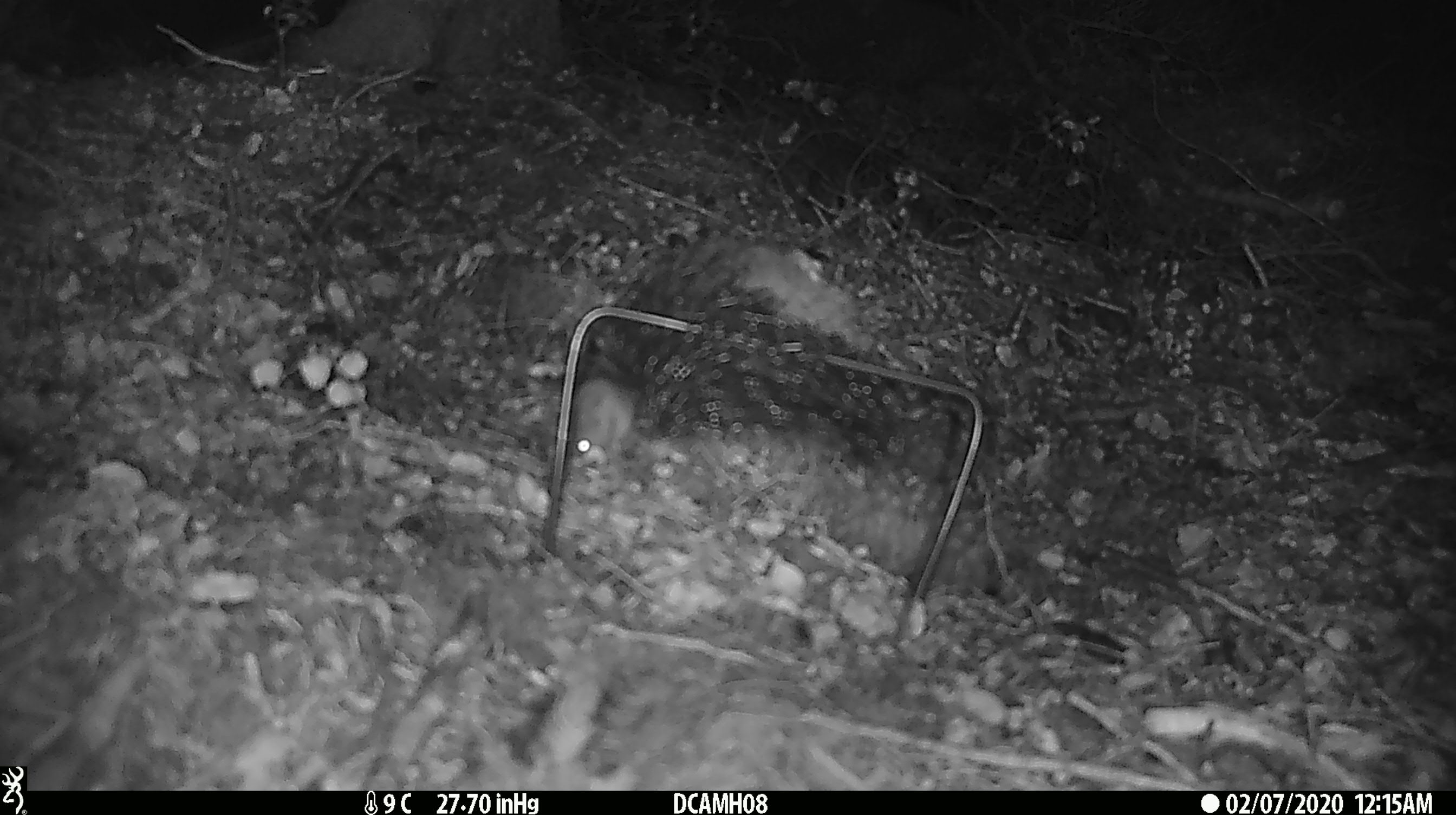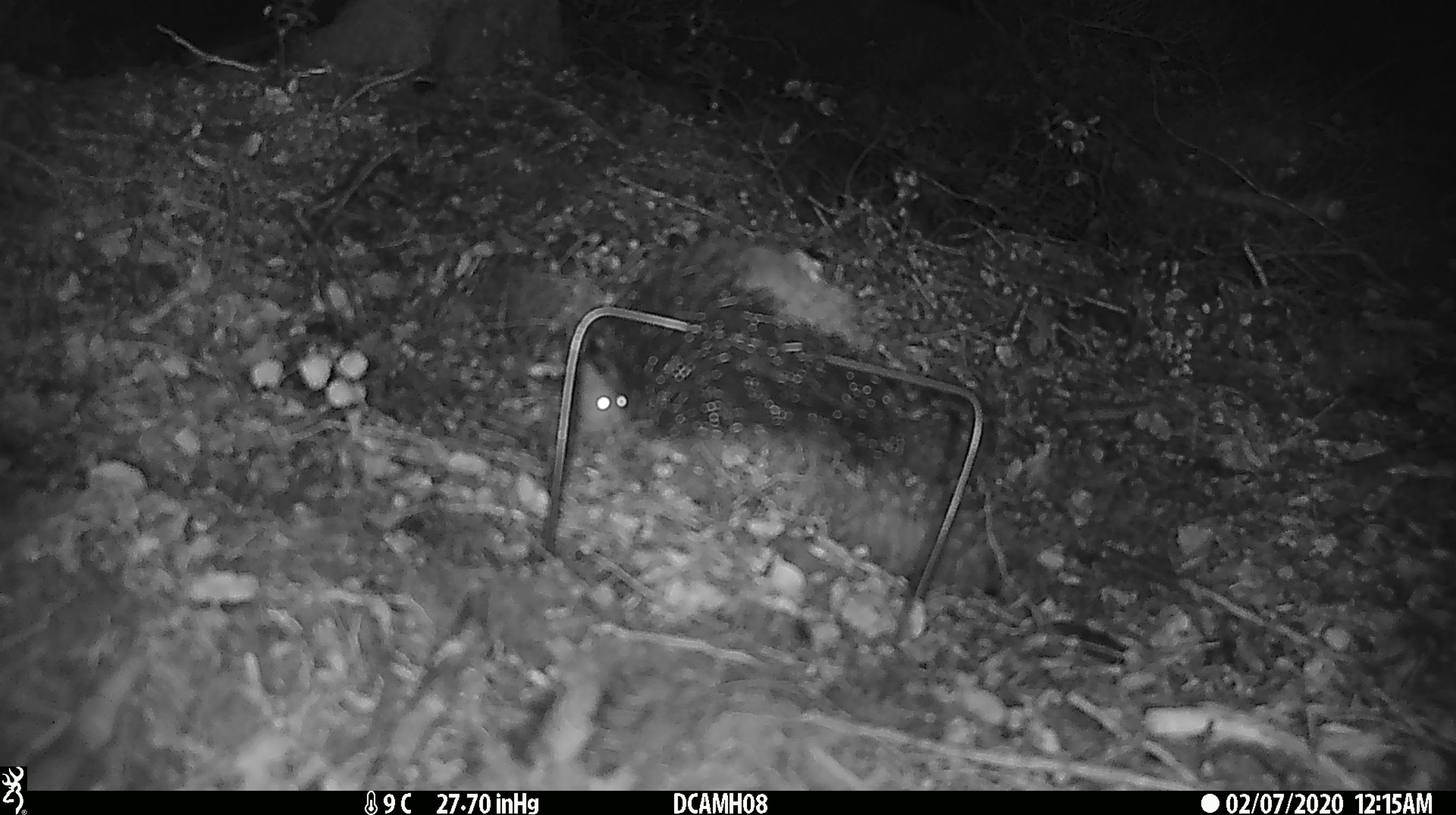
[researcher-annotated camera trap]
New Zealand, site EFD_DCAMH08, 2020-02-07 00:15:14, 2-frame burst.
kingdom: Animalia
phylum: Chordata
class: Mammalia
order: Rodentia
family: Muridae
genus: Mus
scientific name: Mus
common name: mouse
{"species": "mouse (Mus)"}